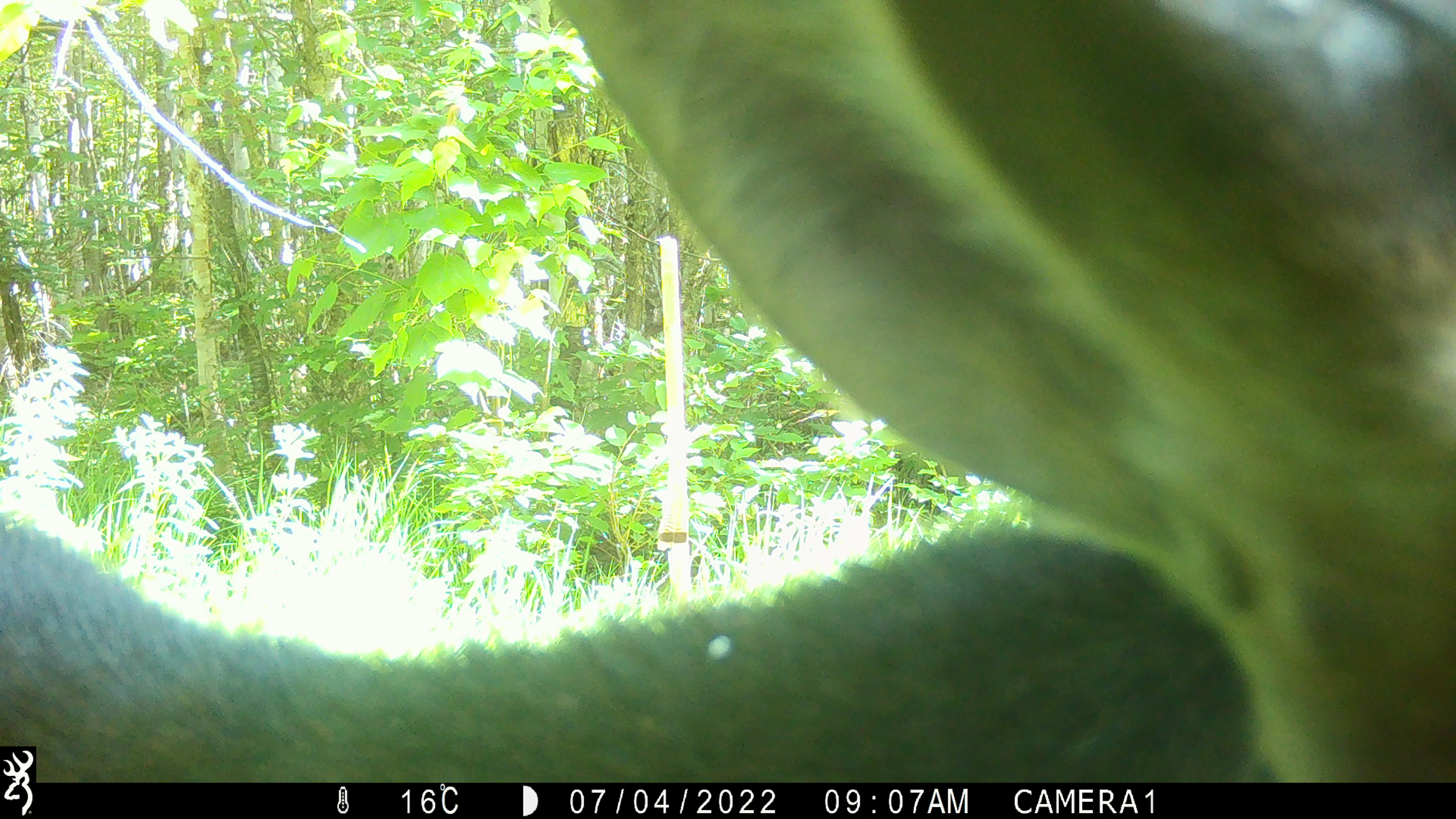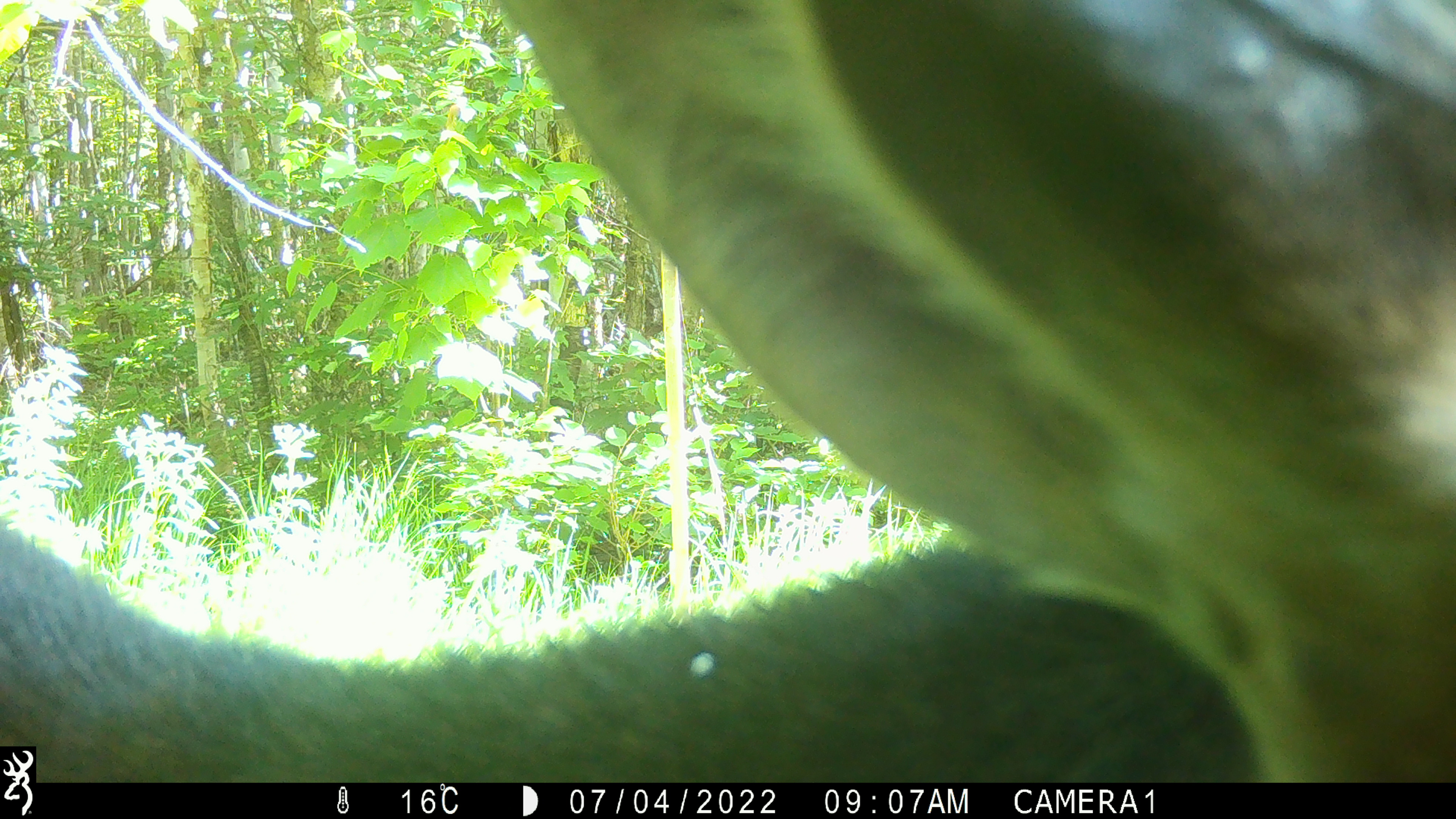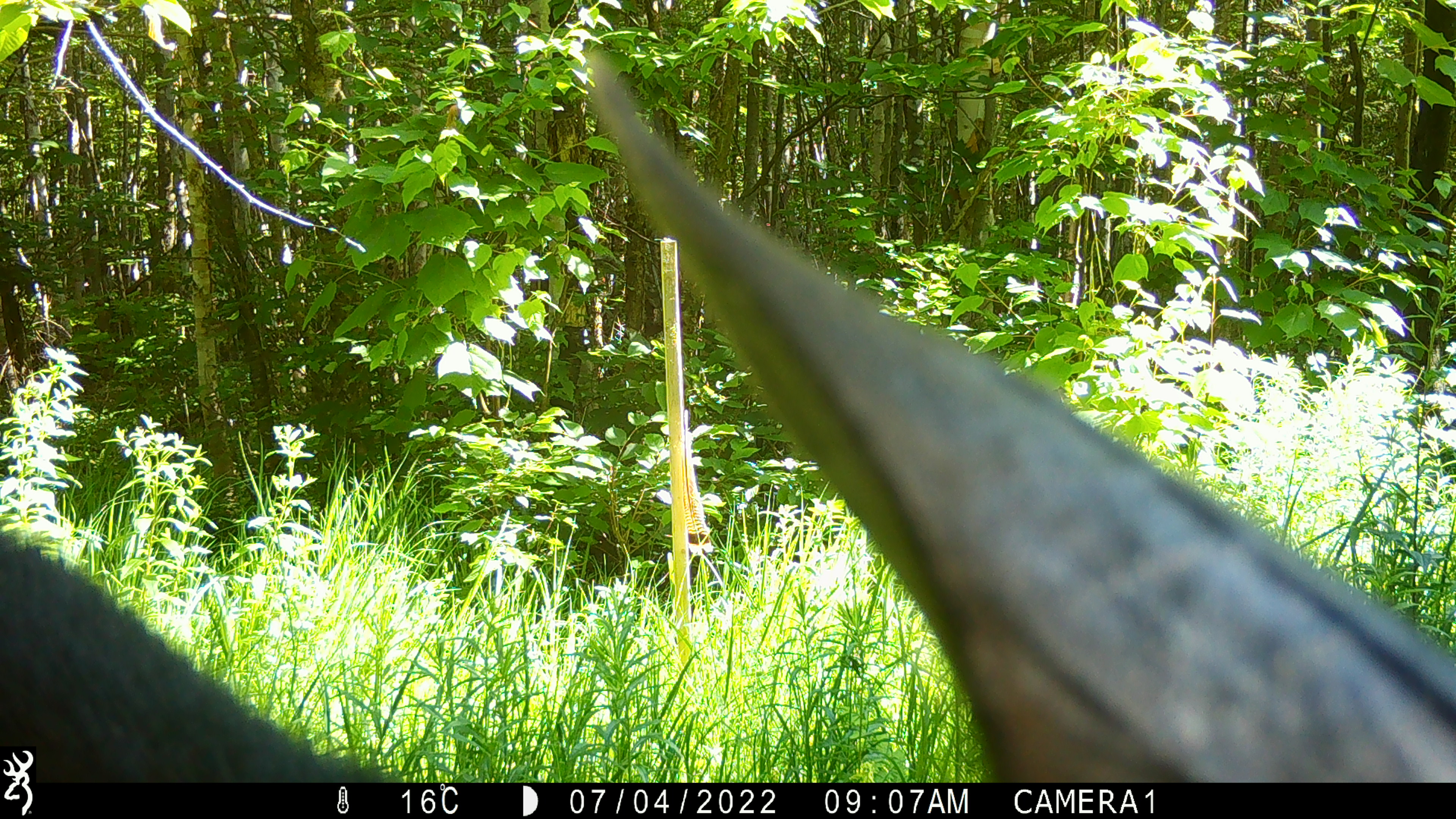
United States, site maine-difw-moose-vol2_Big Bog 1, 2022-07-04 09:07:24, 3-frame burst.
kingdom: Animalia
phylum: Chordata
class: Mammalia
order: Artiodactyla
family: Cervidae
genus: Alces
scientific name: Alces alces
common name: moose